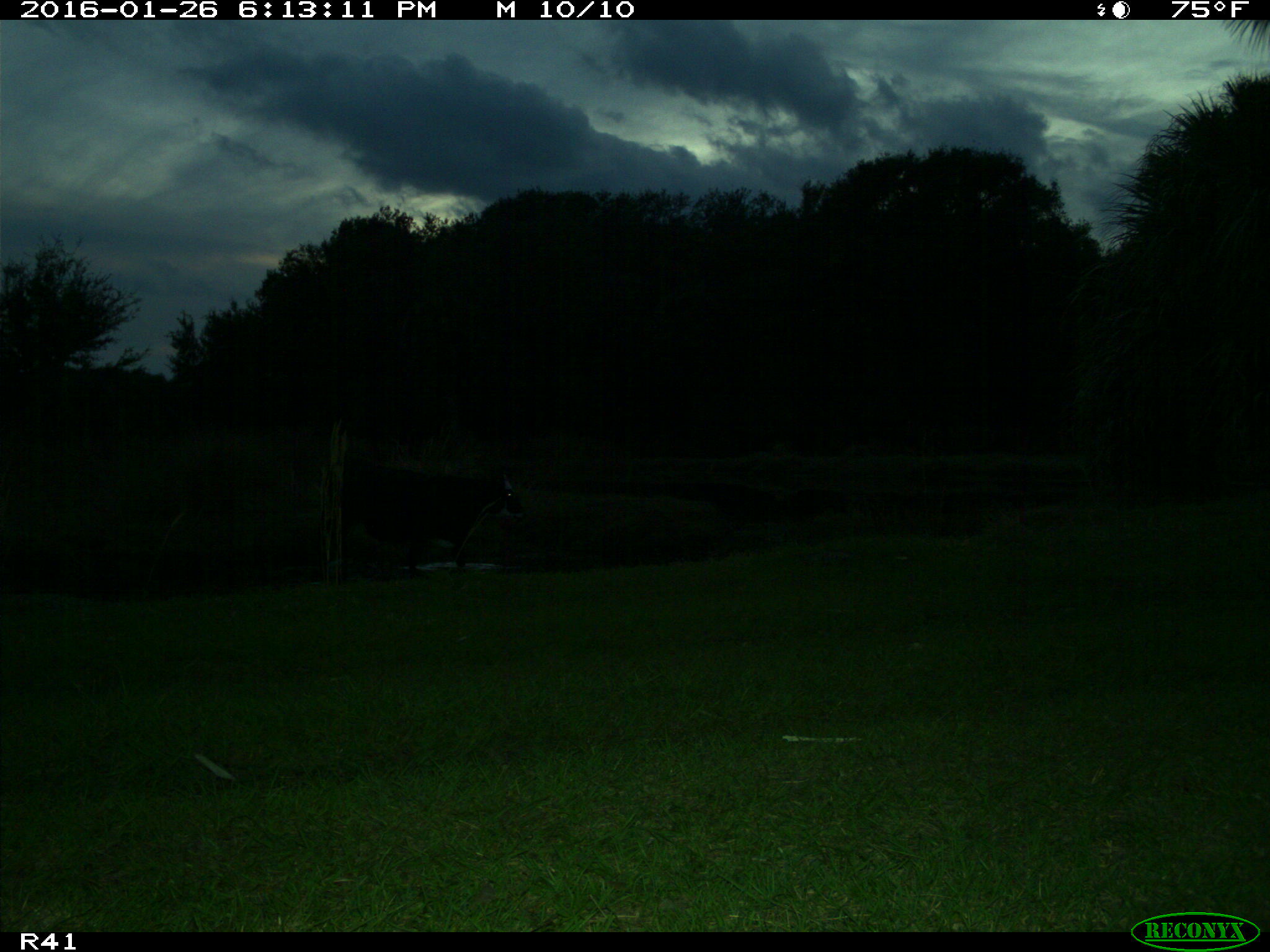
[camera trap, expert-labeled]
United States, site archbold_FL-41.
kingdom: Animalia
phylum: Chordata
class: Mammalia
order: Artiodactyla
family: Bovidae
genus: Bos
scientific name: Bos taurus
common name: domestic cow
Bos taurus (domestic cow).